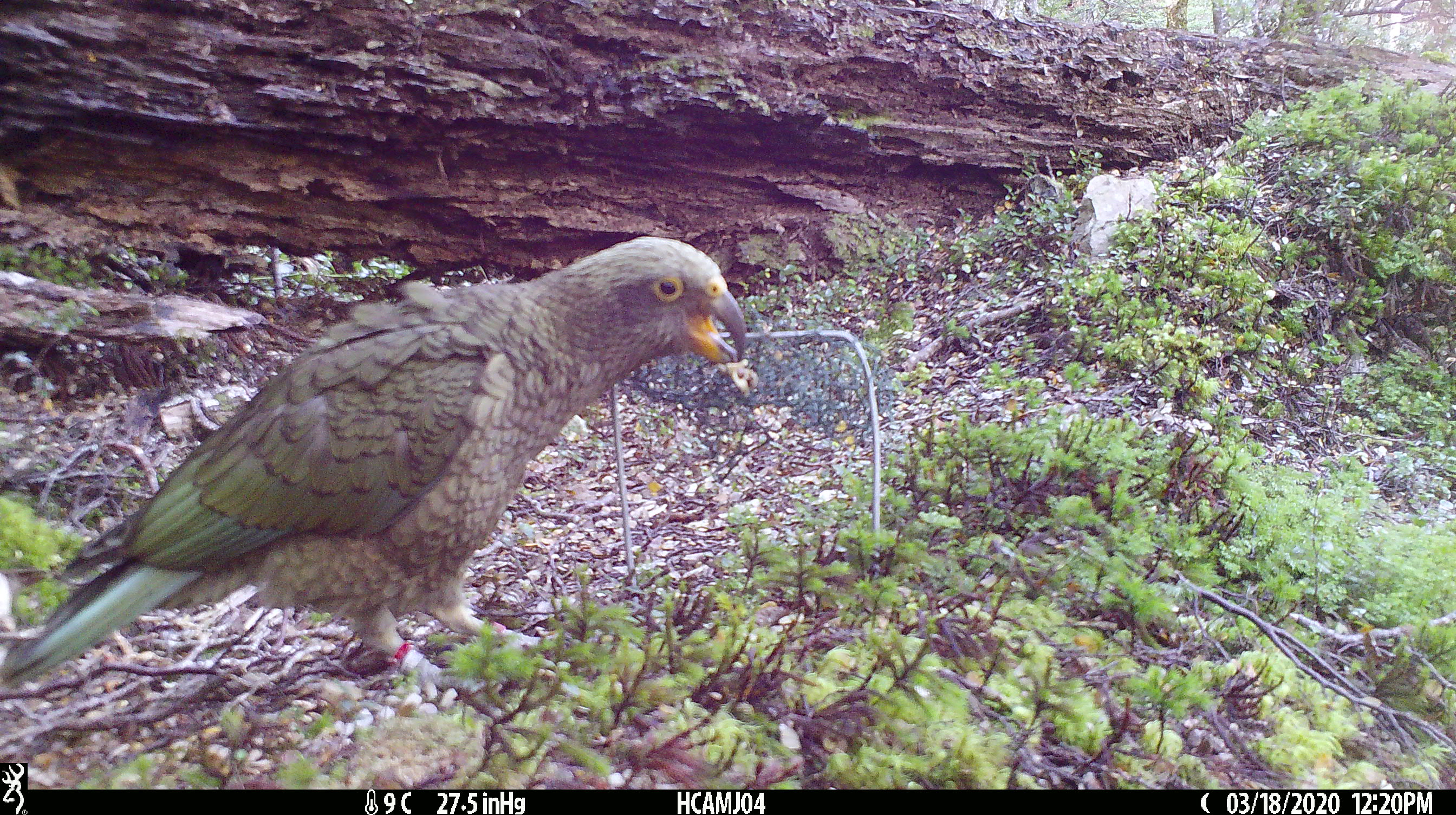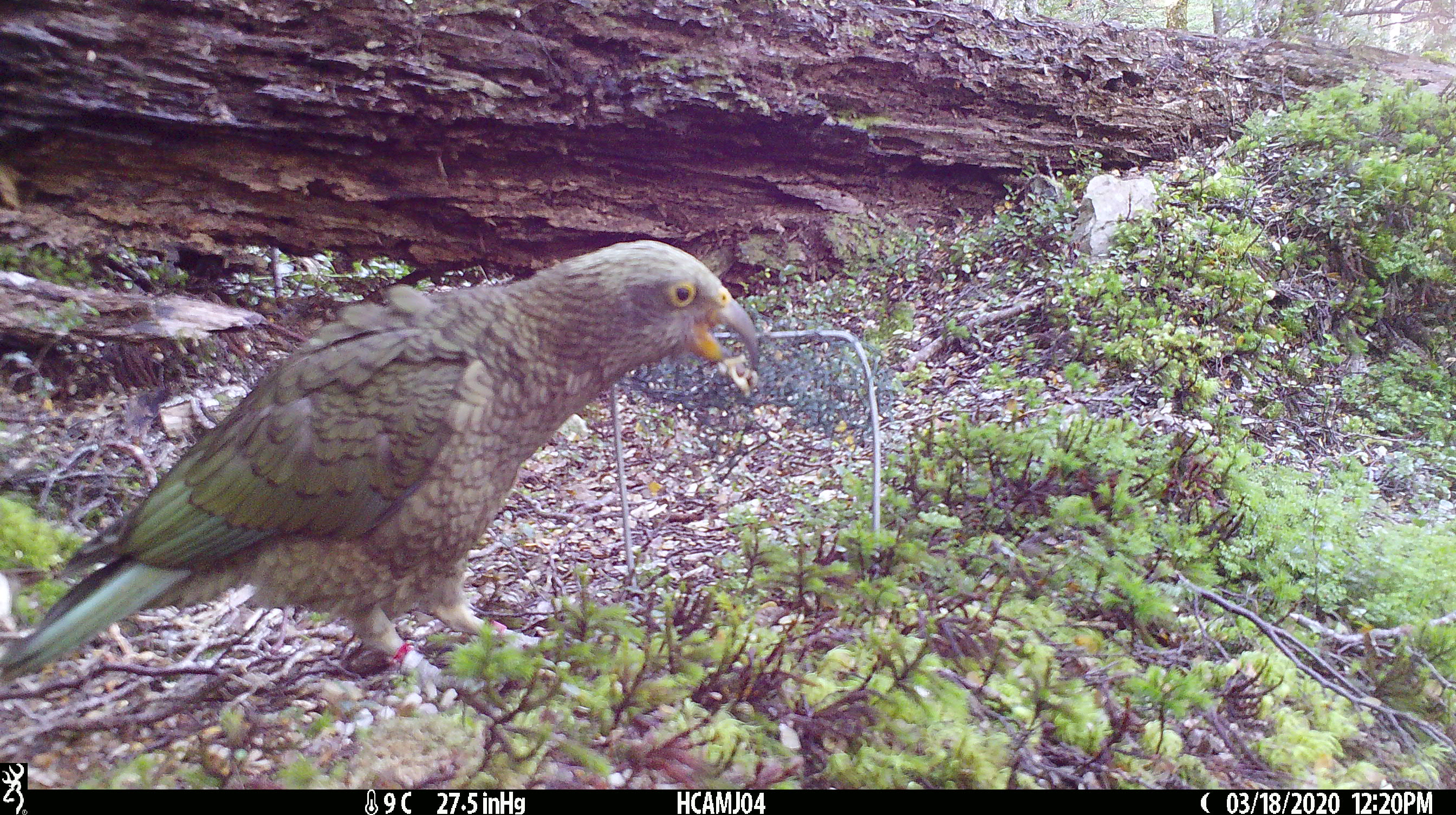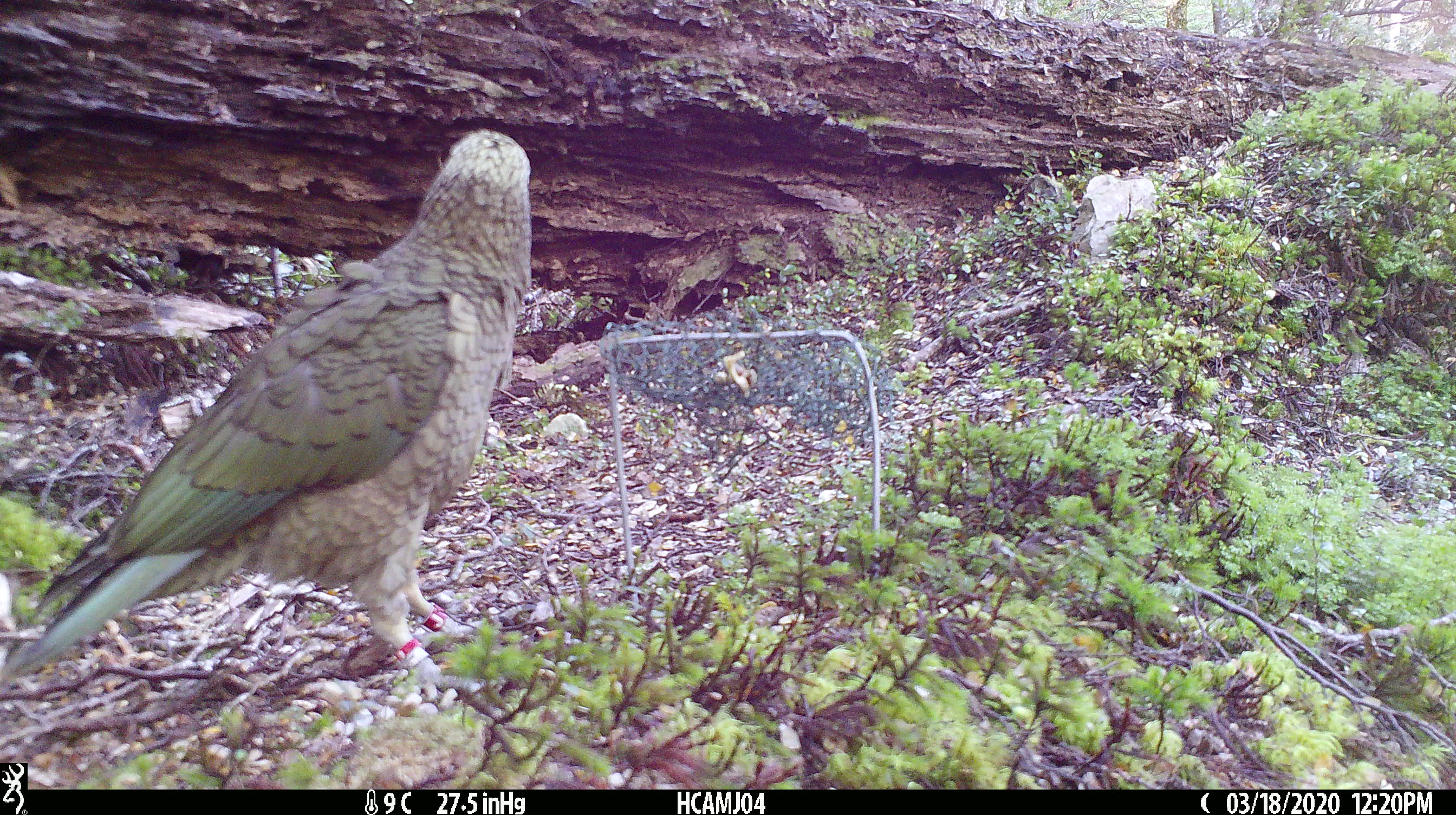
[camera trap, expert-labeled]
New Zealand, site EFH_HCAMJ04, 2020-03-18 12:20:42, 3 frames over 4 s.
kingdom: Animalia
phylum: Chordata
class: Aves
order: Psittaciformes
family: Strigopidae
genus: Nestor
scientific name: Nestor notabilis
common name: kea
Kea (Nestor notabilis).